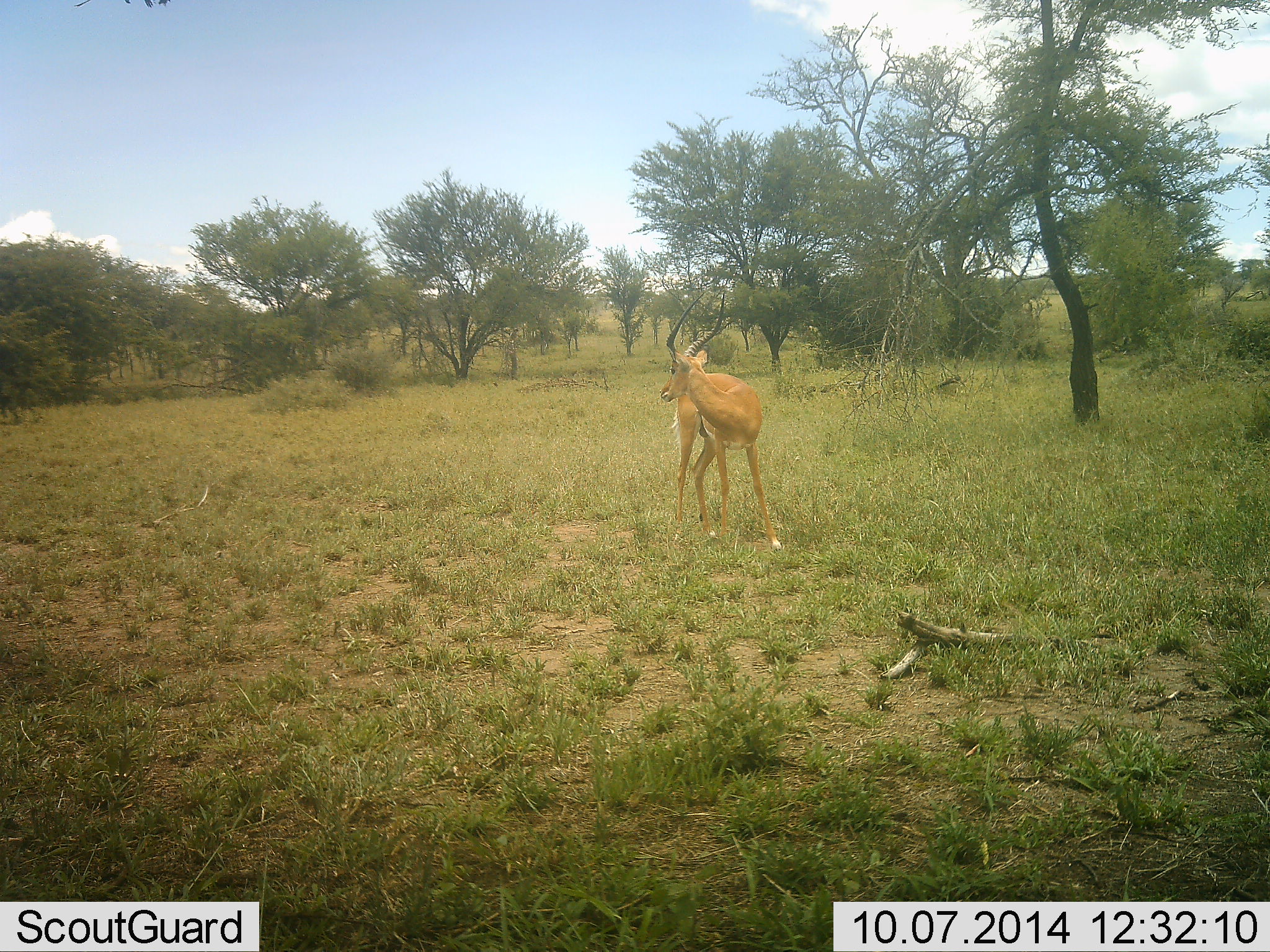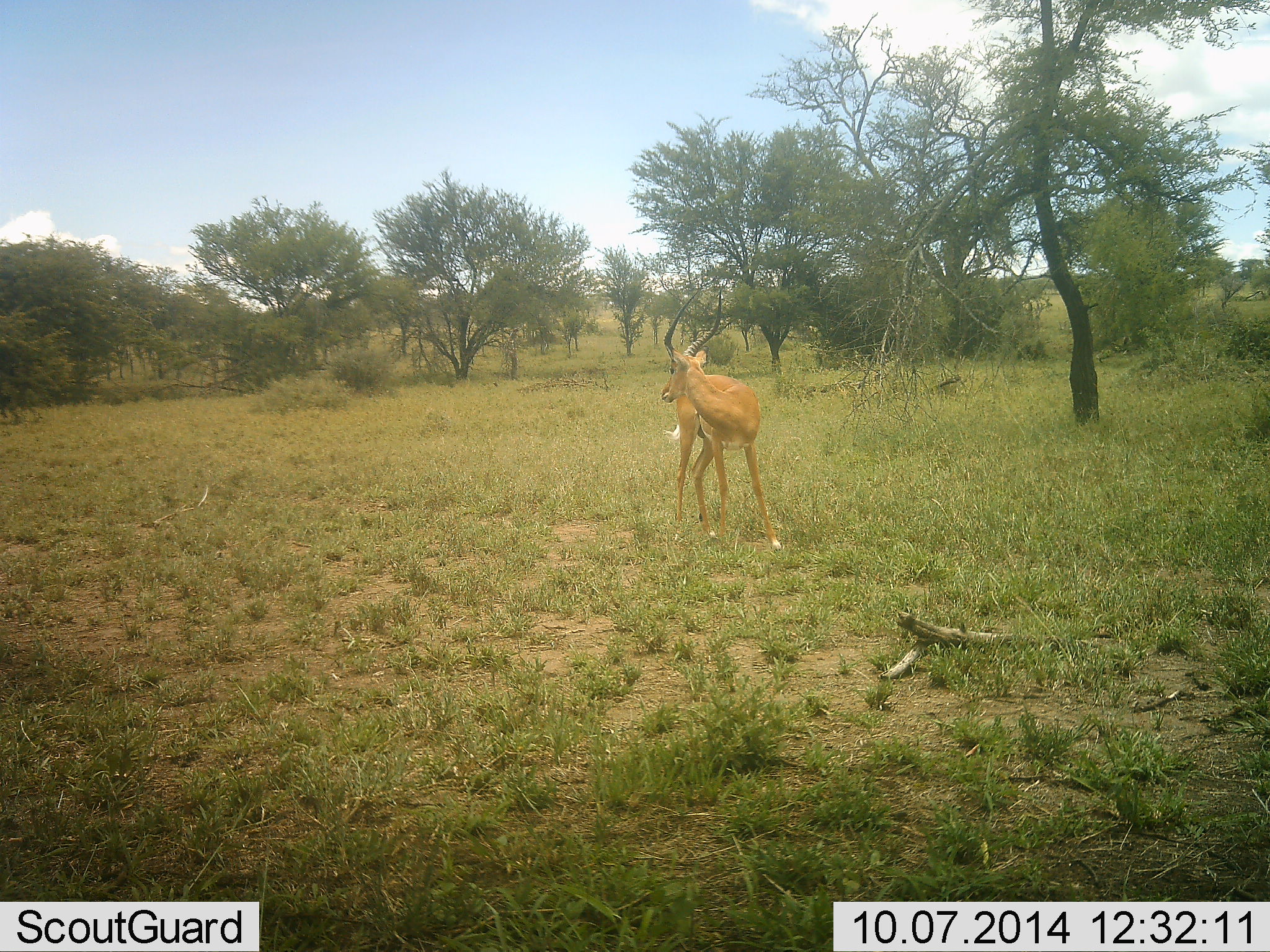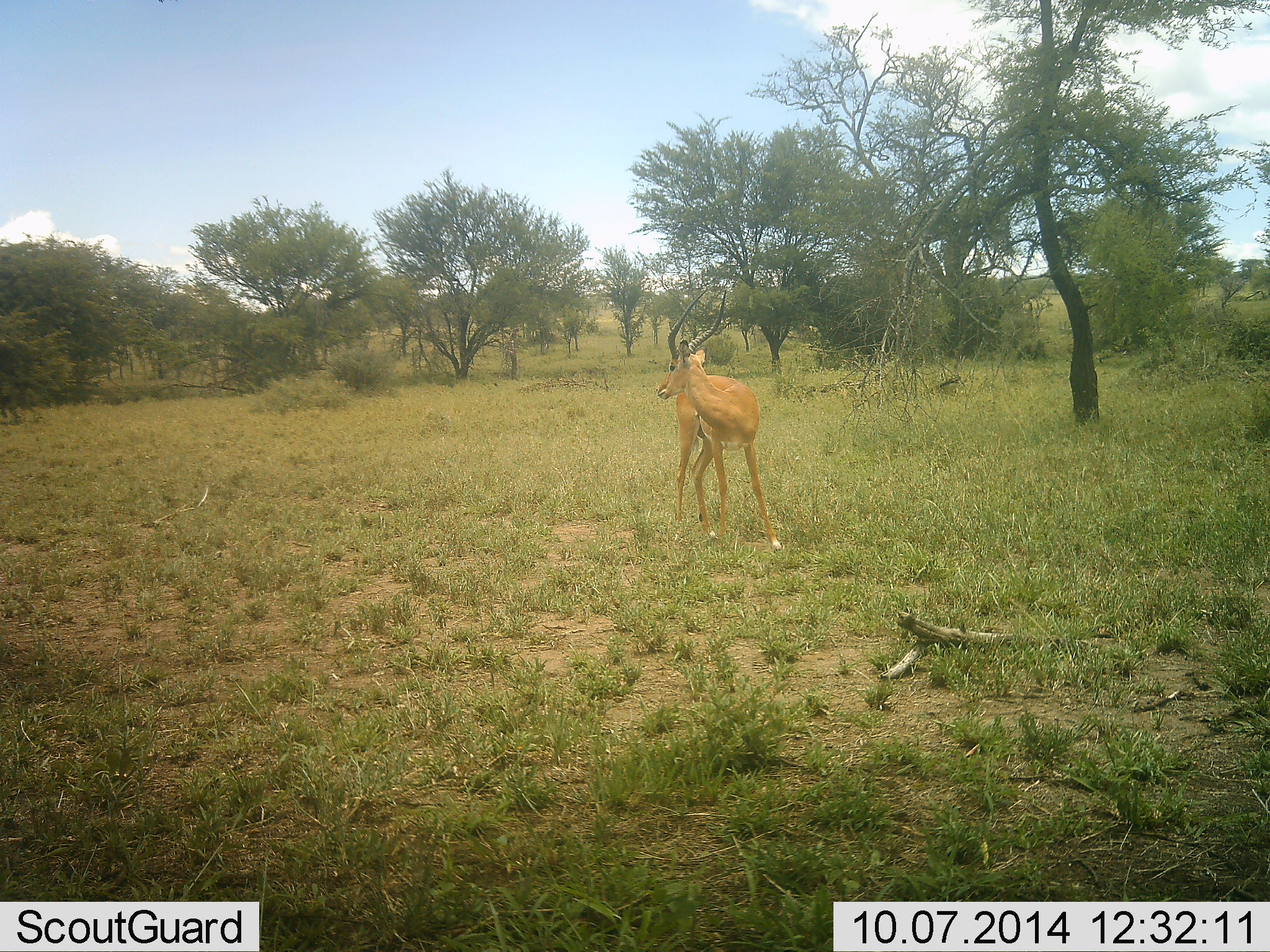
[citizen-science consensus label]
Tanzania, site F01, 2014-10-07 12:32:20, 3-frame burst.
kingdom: Animalia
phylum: Chordata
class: Mammalia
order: Artiodactyla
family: Bovidae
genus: Aepyceros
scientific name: Aepyceros melampus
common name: impala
Impala (Aepyceros melampus), count 1. Behavior (volunteer vote fractions): standing 100%, resting 0%, moving 0%, interacting 10%. Young present (vote fraction): 0%. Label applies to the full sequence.